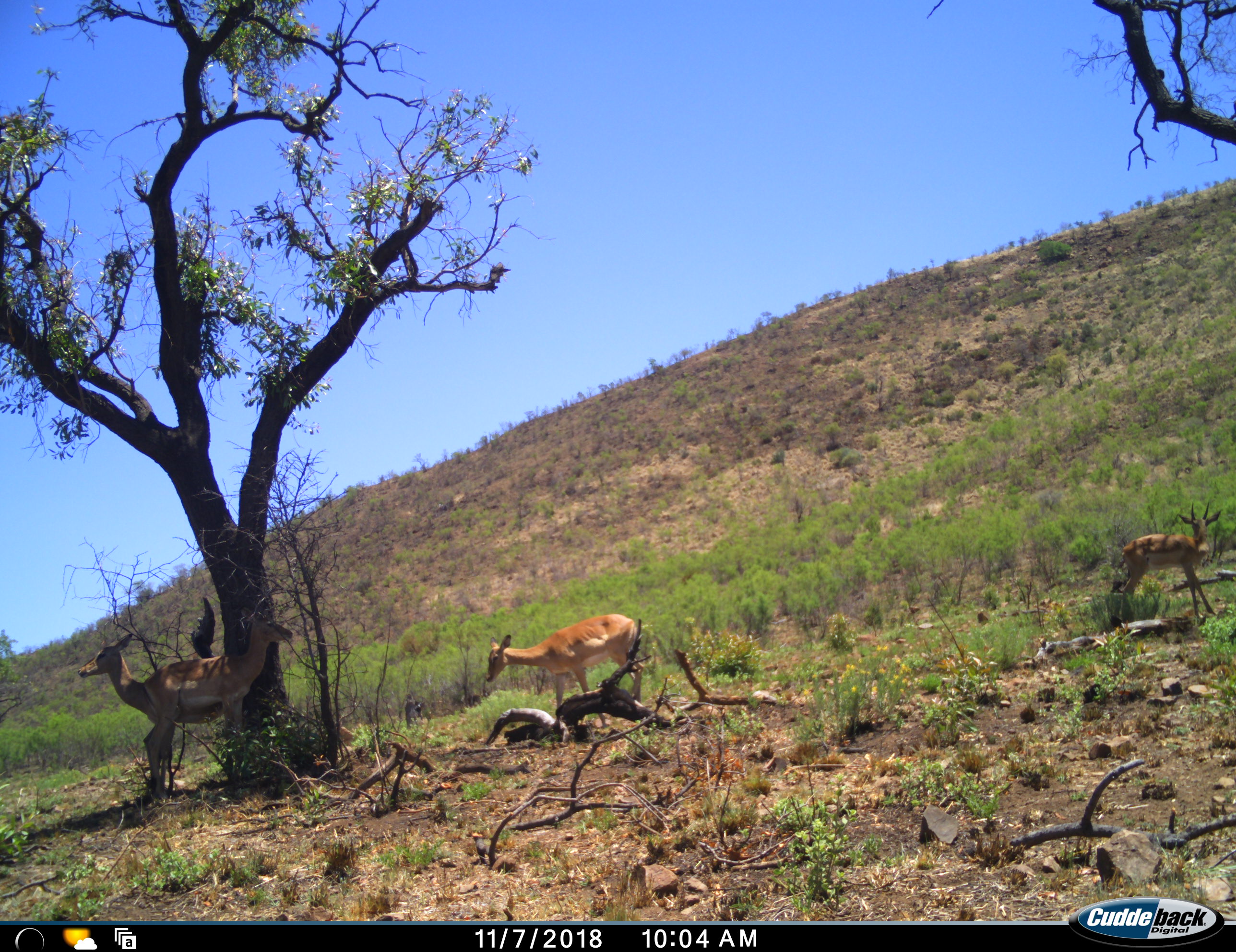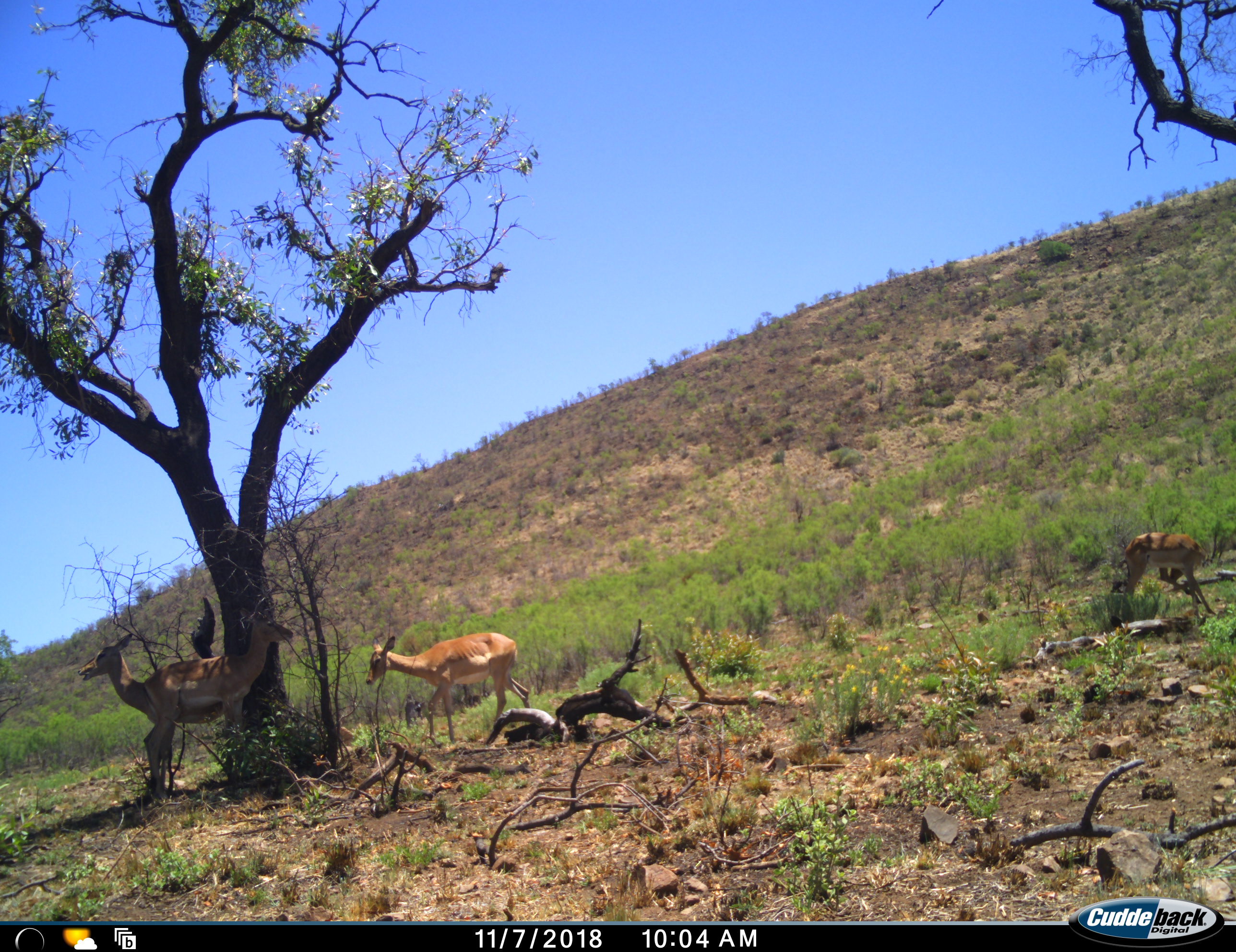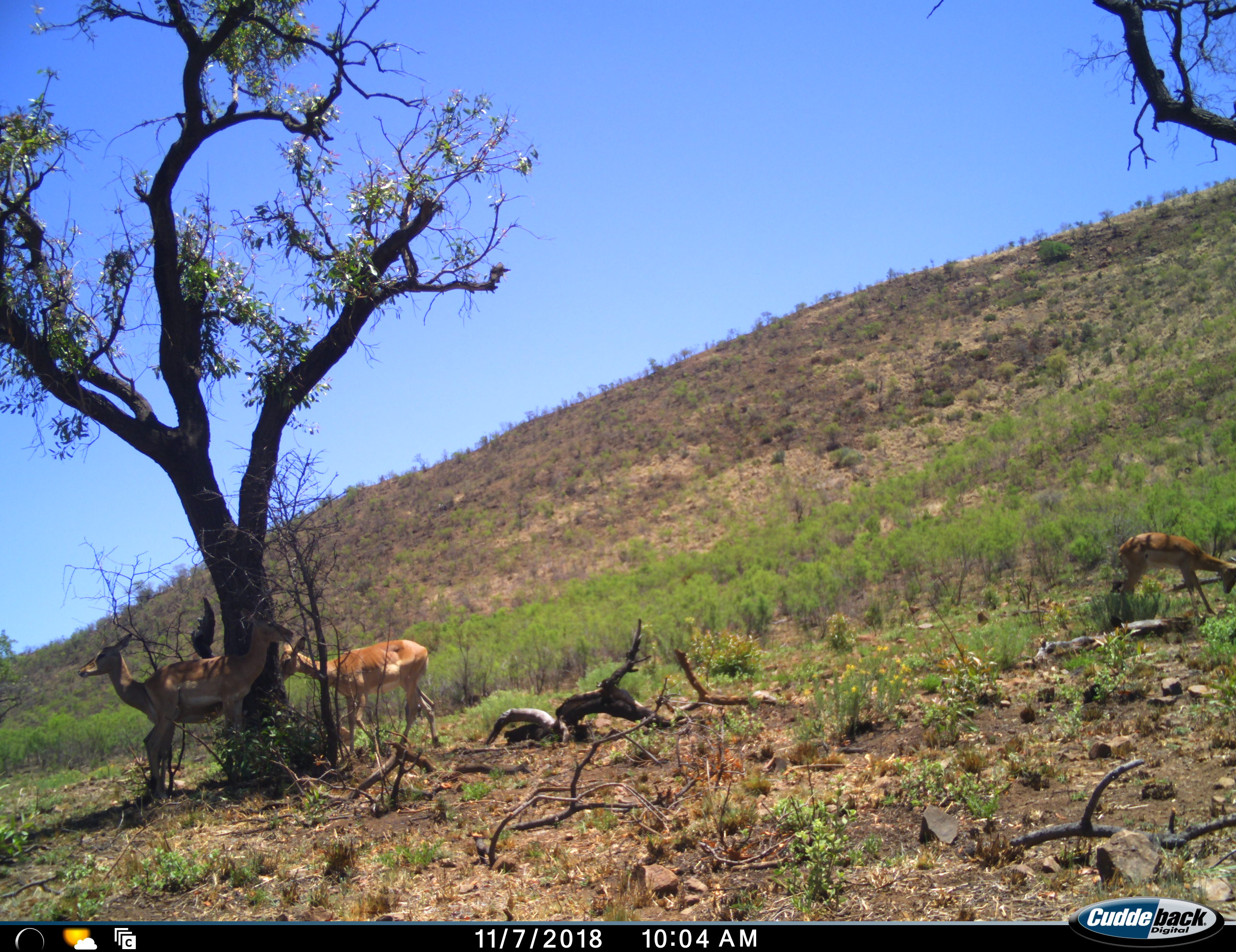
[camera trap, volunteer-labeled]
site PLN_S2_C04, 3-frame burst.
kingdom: Animalia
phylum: Chordata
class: Mammalia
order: Artiodactyla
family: Bovidae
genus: Aepyceros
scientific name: Aepyceros melampus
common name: impala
Impala (Aepyceros melampus), count 4. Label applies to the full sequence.